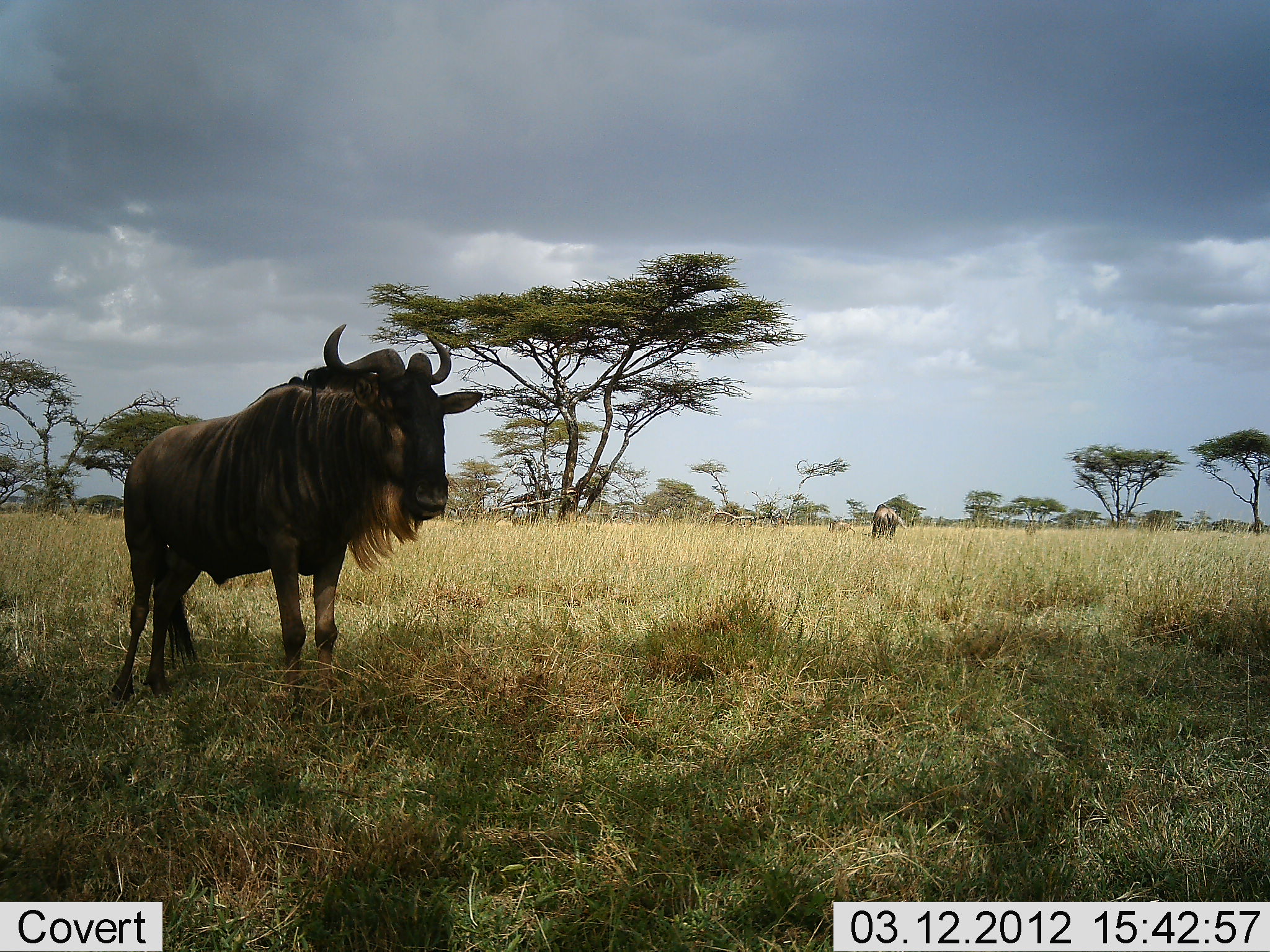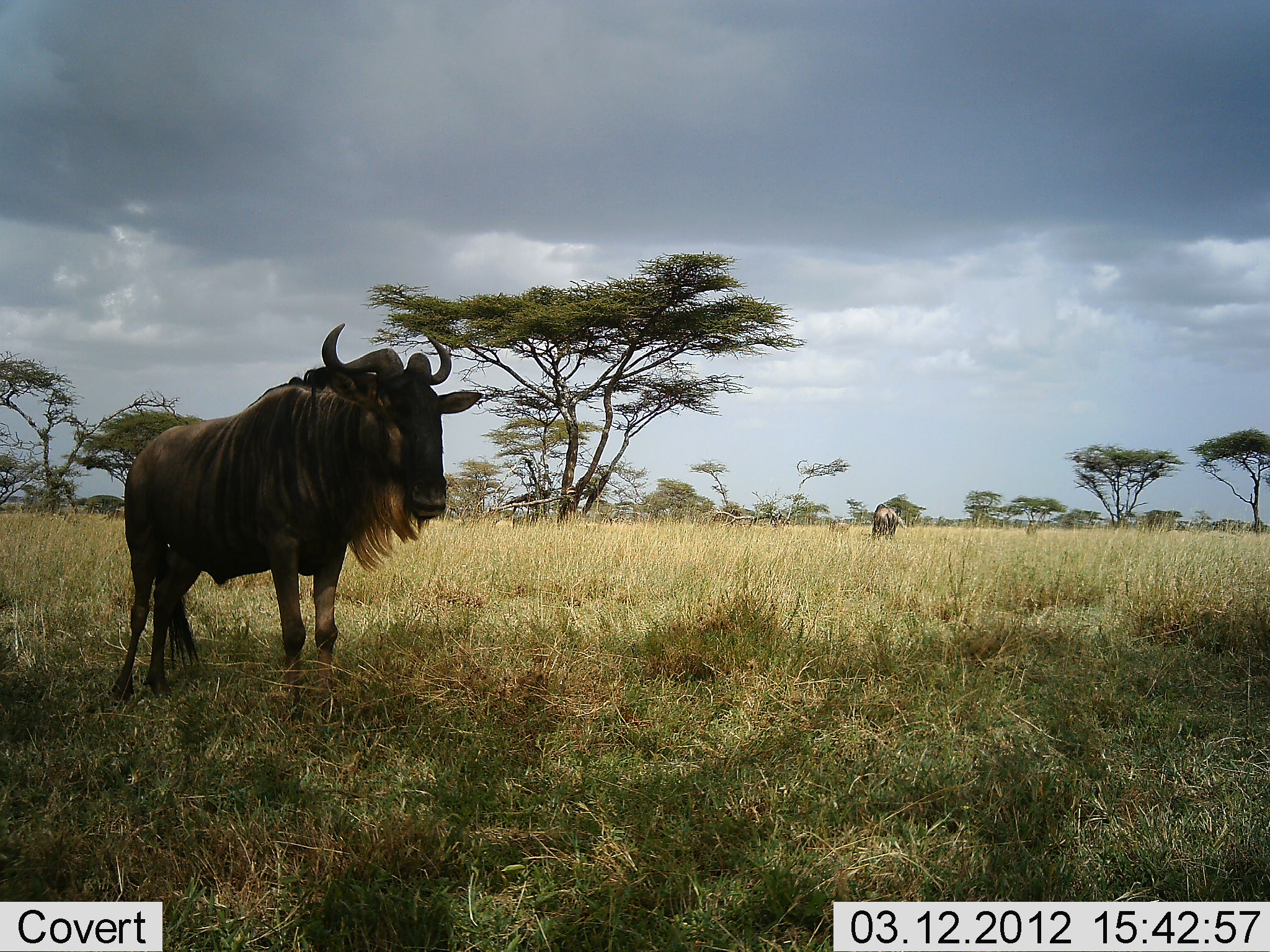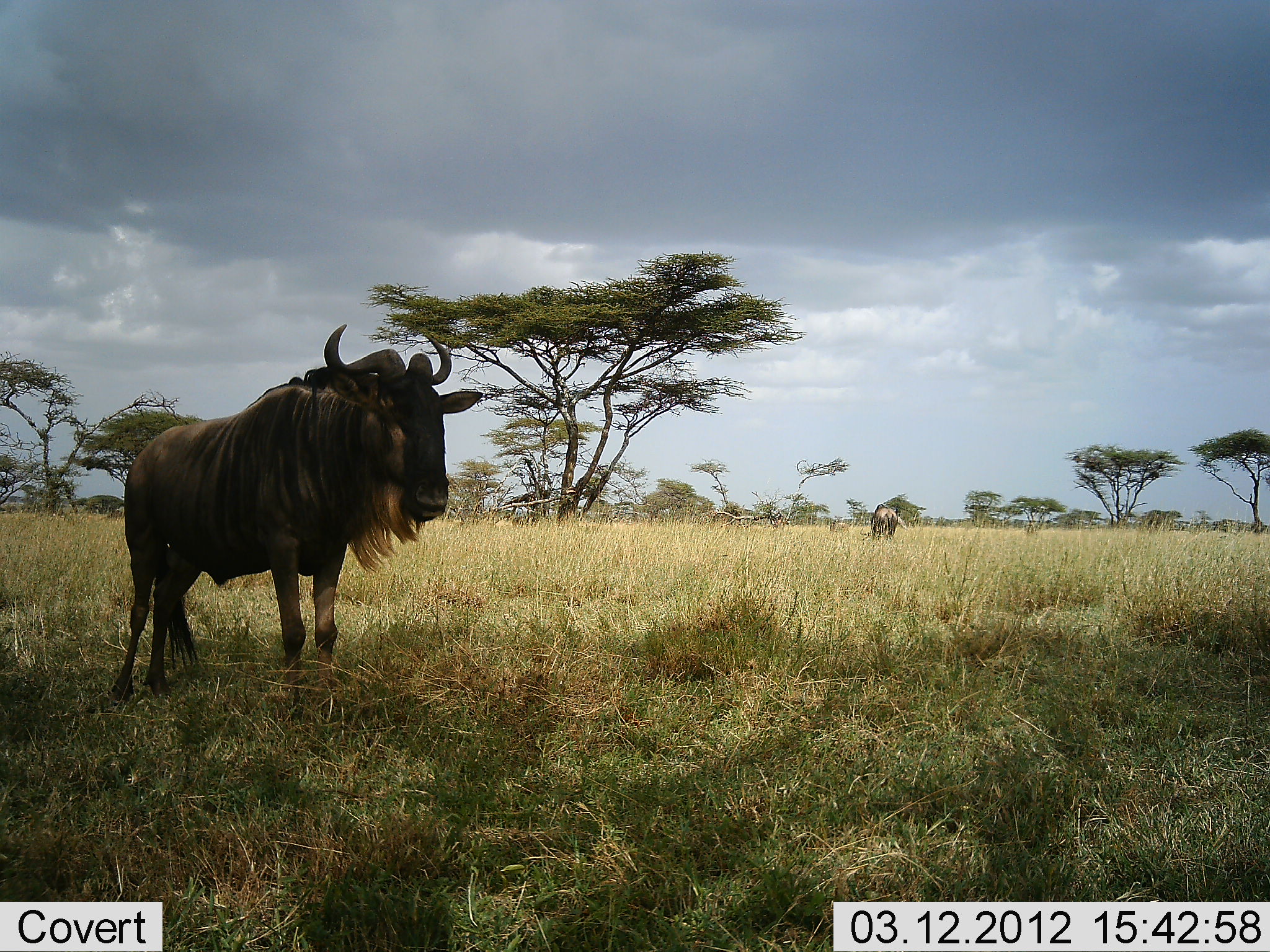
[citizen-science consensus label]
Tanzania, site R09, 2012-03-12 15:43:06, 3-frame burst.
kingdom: Animalia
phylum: Chordata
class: Mammalia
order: Artiodactyla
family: Bovidae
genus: Connochaetes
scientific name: Connochaetes taurinus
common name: blue wildebeest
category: wildebeest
Wildebeest (blue wildebeest) (Connochaetes taurinus), count 2. Behavior (volunteer vote fractions): standing 96%, resting 0%, moving 0%, interacting 0%. Young present (vote fraction): 0%. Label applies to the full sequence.